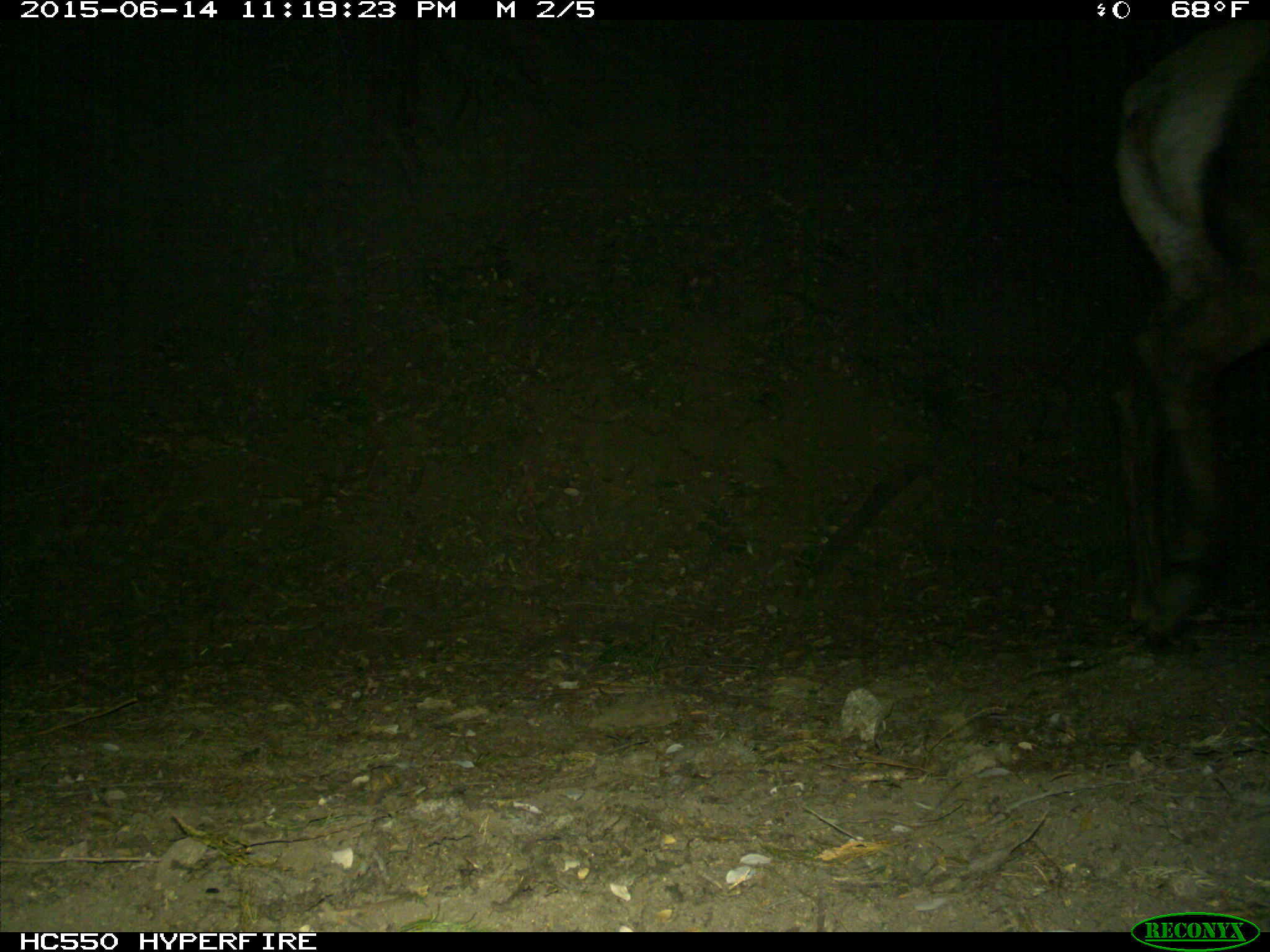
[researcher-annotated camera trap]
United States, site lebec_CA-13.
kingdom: Animalia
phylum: Chordata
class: Mammalia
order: Artiodactyla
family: Cervidae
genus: Cervus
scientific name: Cervus canadensis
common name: elk